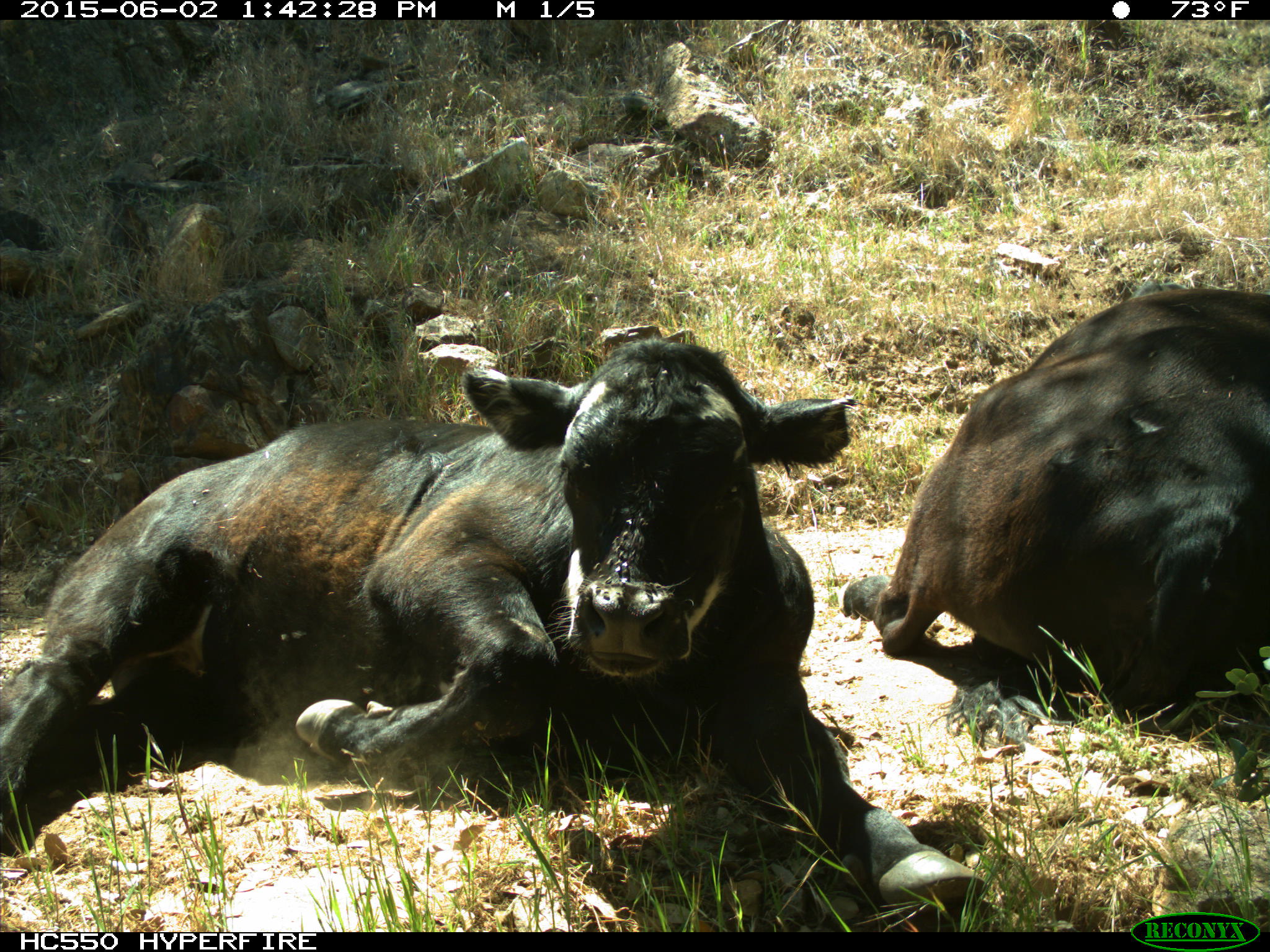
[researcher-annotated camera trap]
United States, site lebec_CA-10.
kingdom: Animalia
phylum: Chordata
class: Mammalia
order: Artiodactyla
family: Bovidae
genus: Bos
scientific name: Bos taurus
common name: domestic cow